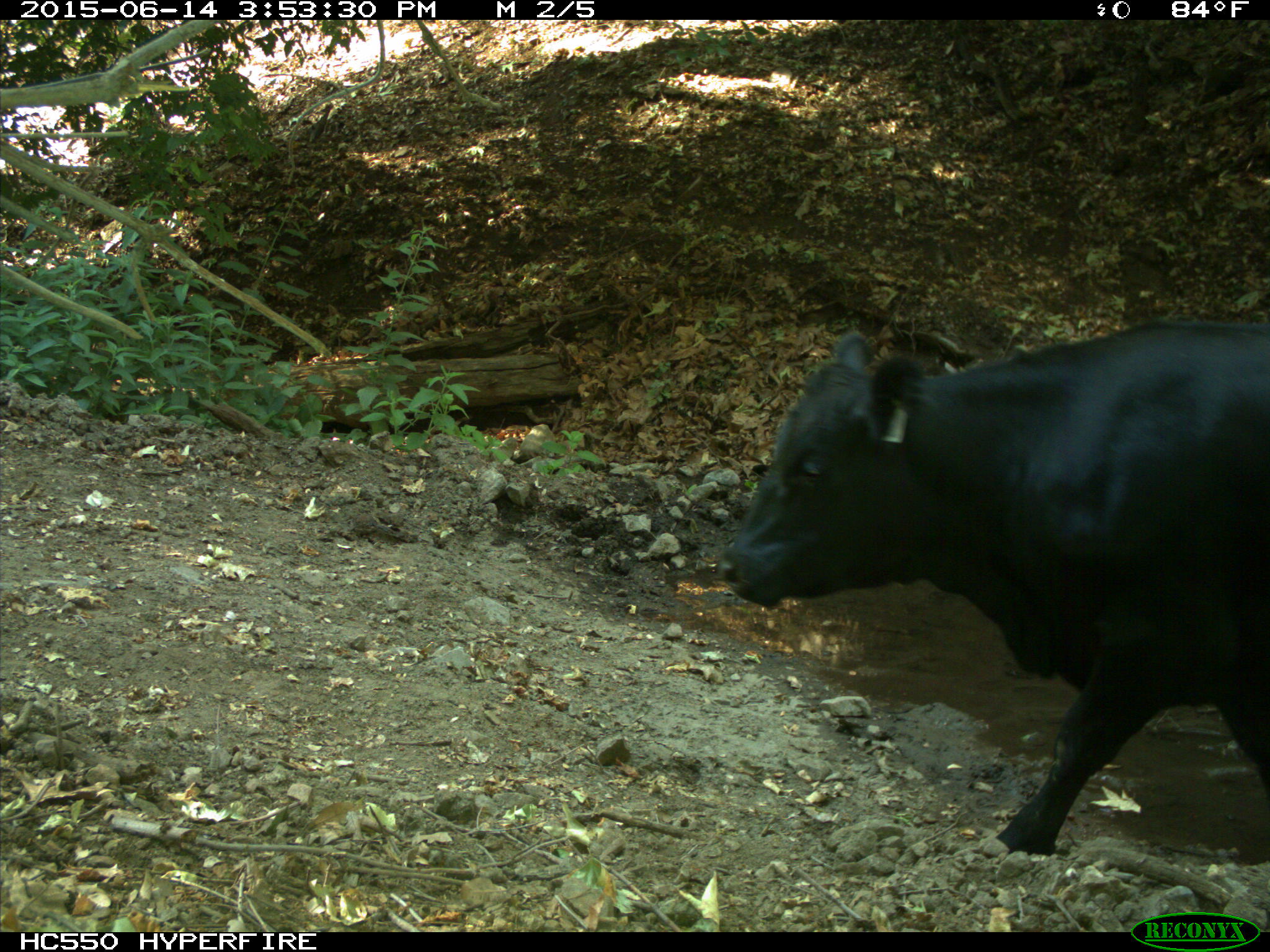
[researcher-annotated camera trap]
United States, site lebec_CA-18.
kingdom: Animalia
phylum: Chordata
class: Mammalia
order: Artiodactyla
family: Bovidae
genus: Bos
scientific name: Bos taurus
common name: domestic cow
Bos taurus (domestic cow).